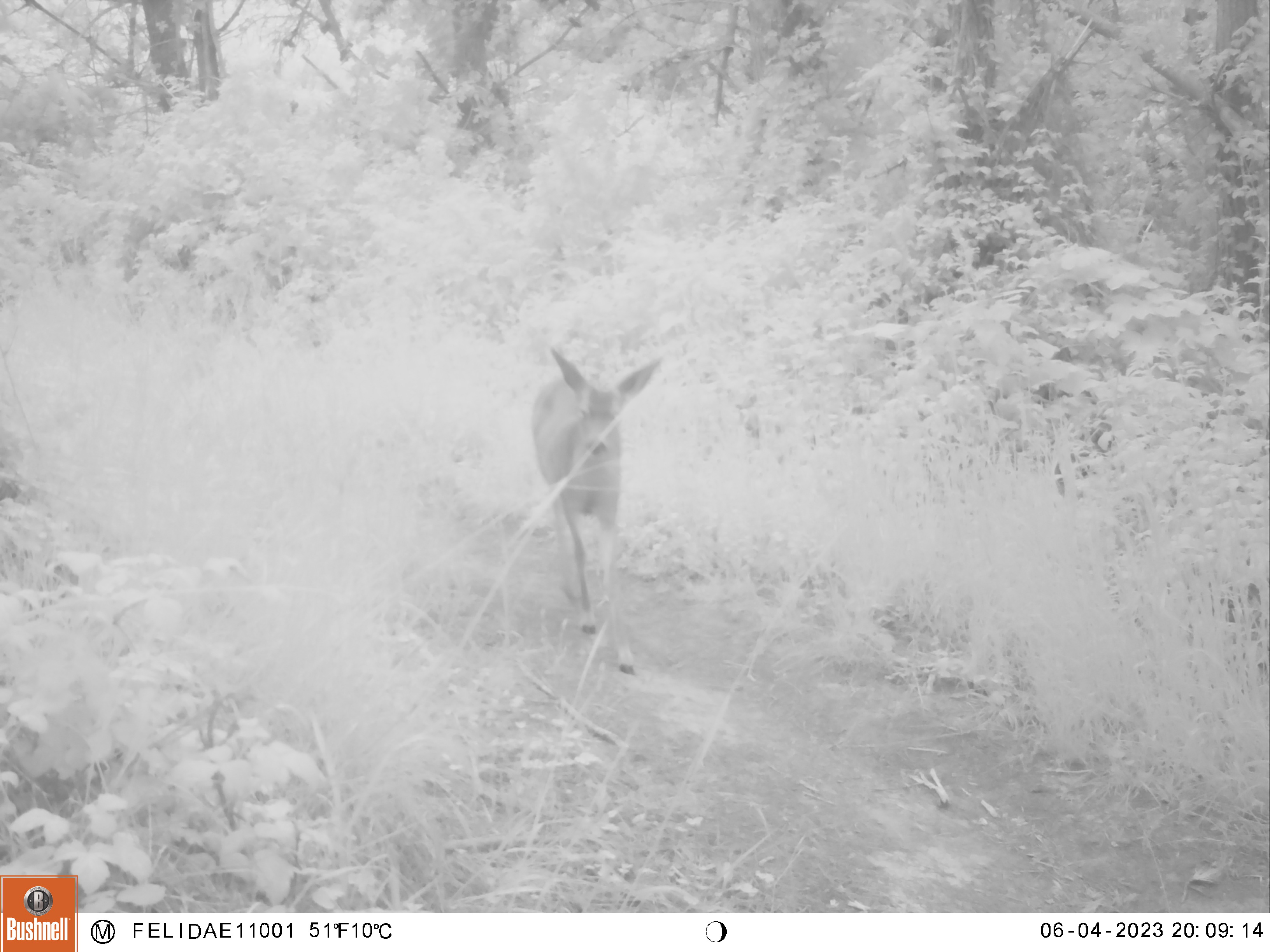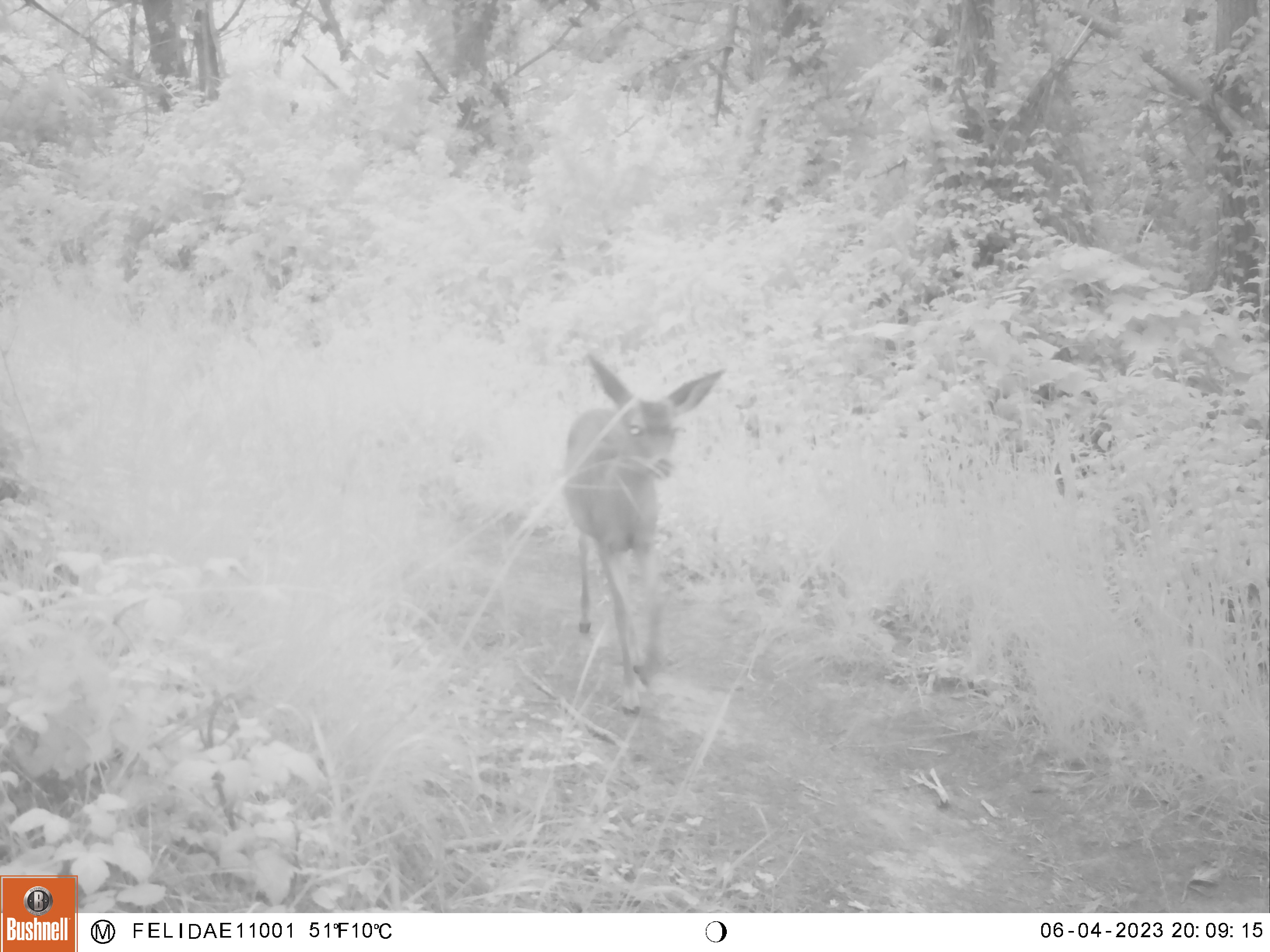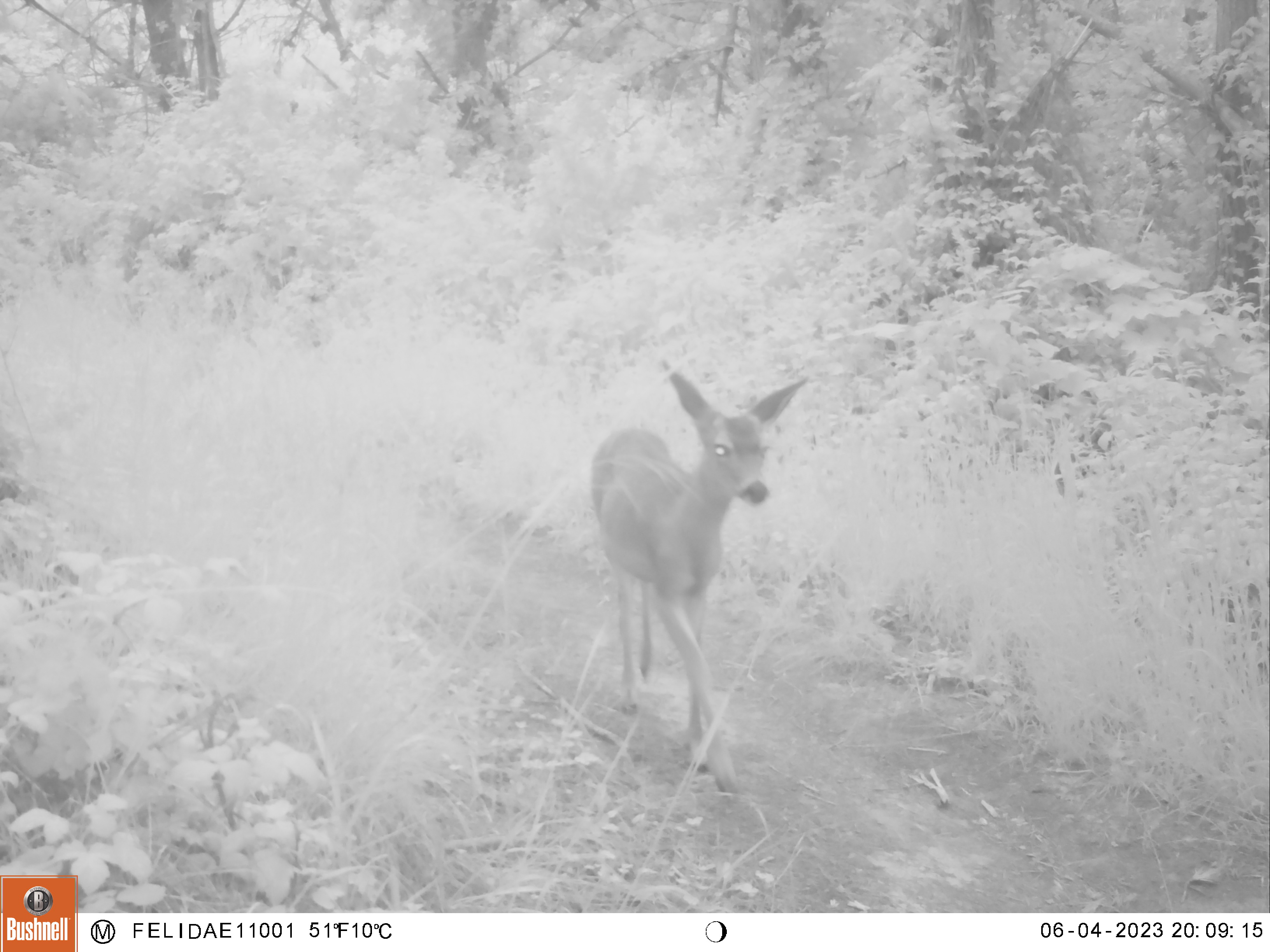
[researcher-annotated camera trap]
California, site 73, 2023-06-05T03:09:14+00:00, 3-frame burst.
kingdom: Animalia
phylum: Chordata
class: Mammalia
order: Artiodactyla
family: Cervidae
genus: Odocoileus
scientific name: Odocoileus hemionus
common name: mule deer